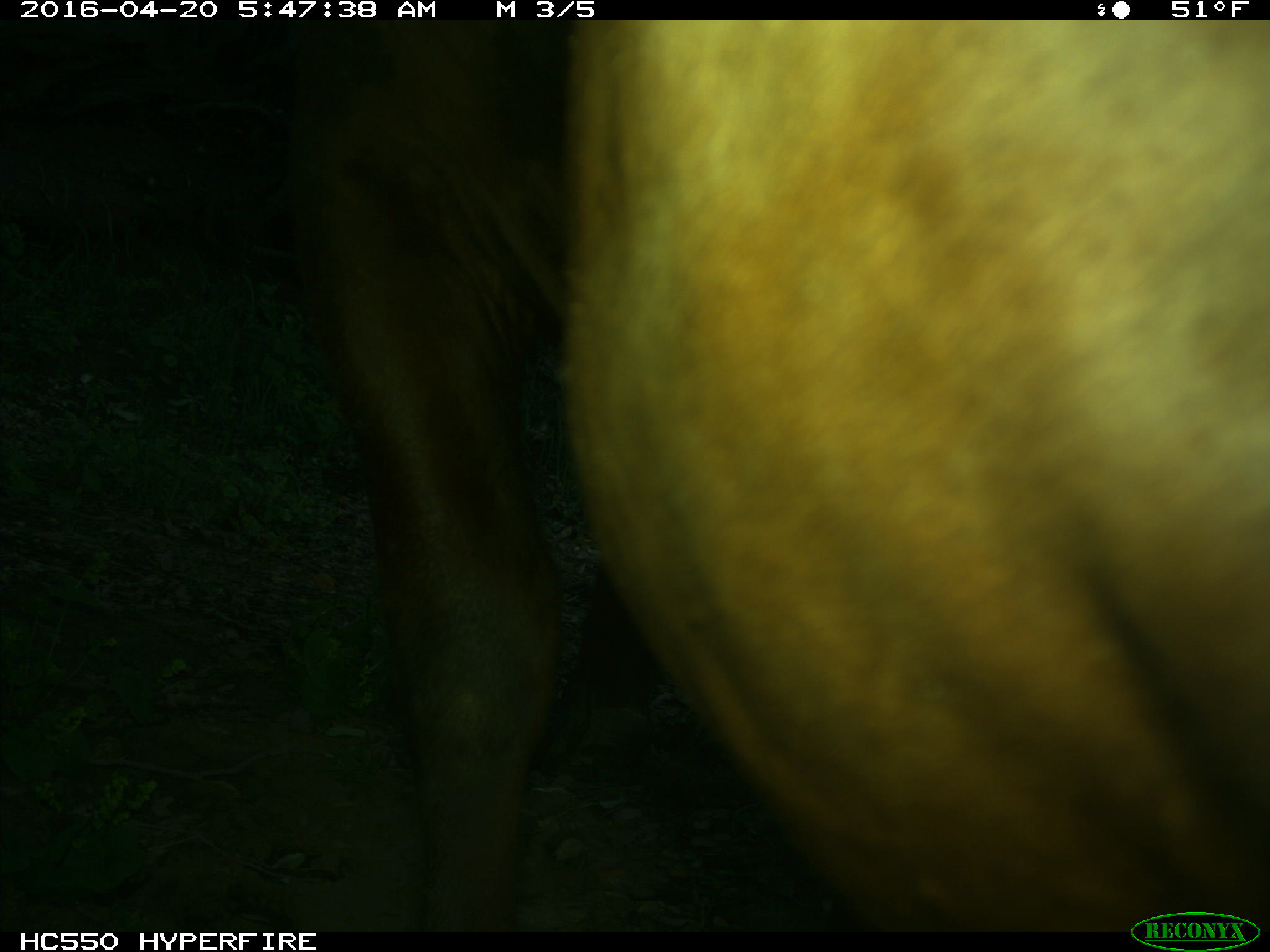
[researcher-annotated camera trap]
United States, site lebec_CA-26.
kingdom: Animalia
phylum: Chordata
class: Mammalia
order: Artiodactyla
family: Bovidae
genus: Bos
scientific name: Bos taurus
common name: domestic cow